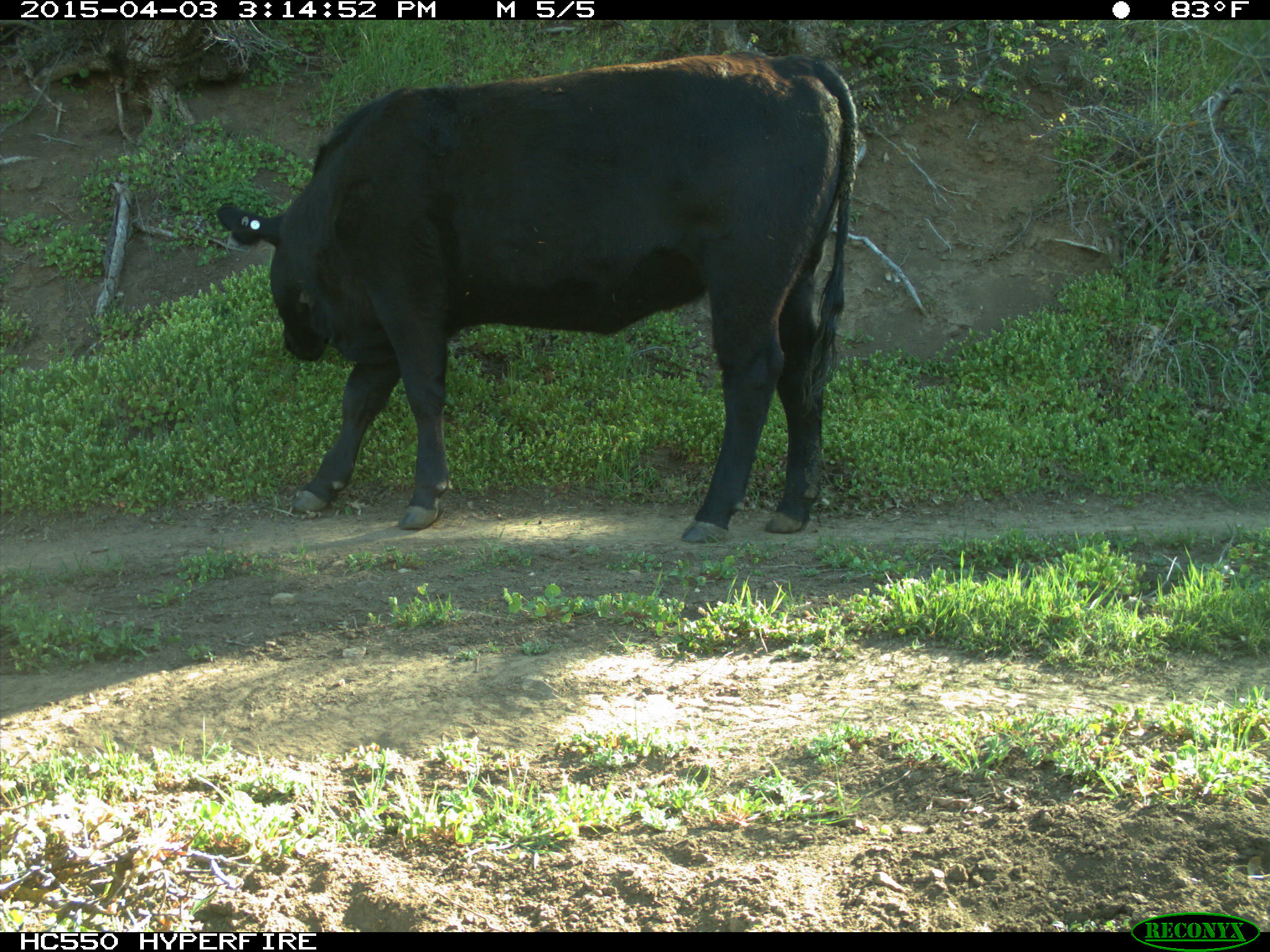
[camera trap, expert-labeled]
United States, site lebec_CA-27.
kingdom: Animalia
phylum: Chordata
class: Mammalia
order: Artiodactyla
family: Bovidae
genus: Bos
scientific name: Bos taurus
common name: domestic cow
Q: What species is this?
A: Bos taurus (domestic cow).